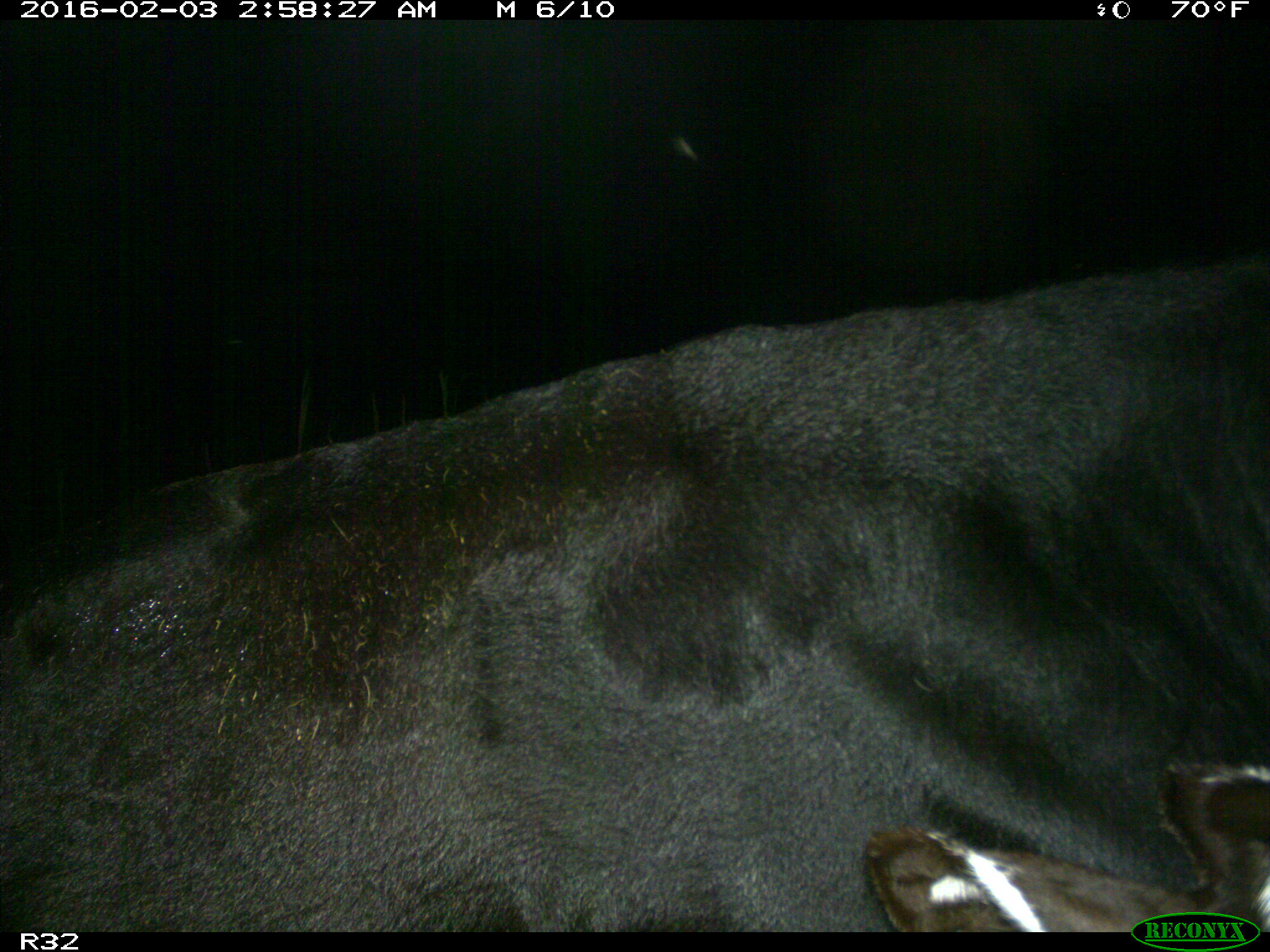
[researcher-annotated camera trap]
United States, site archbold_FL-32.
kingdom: Animalia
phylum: Chordata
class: Mammalia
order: Artiodactyla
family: Bovidae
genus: Bos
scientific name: Bos taurus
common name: domestic cow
Bos taurus (domestic cow).